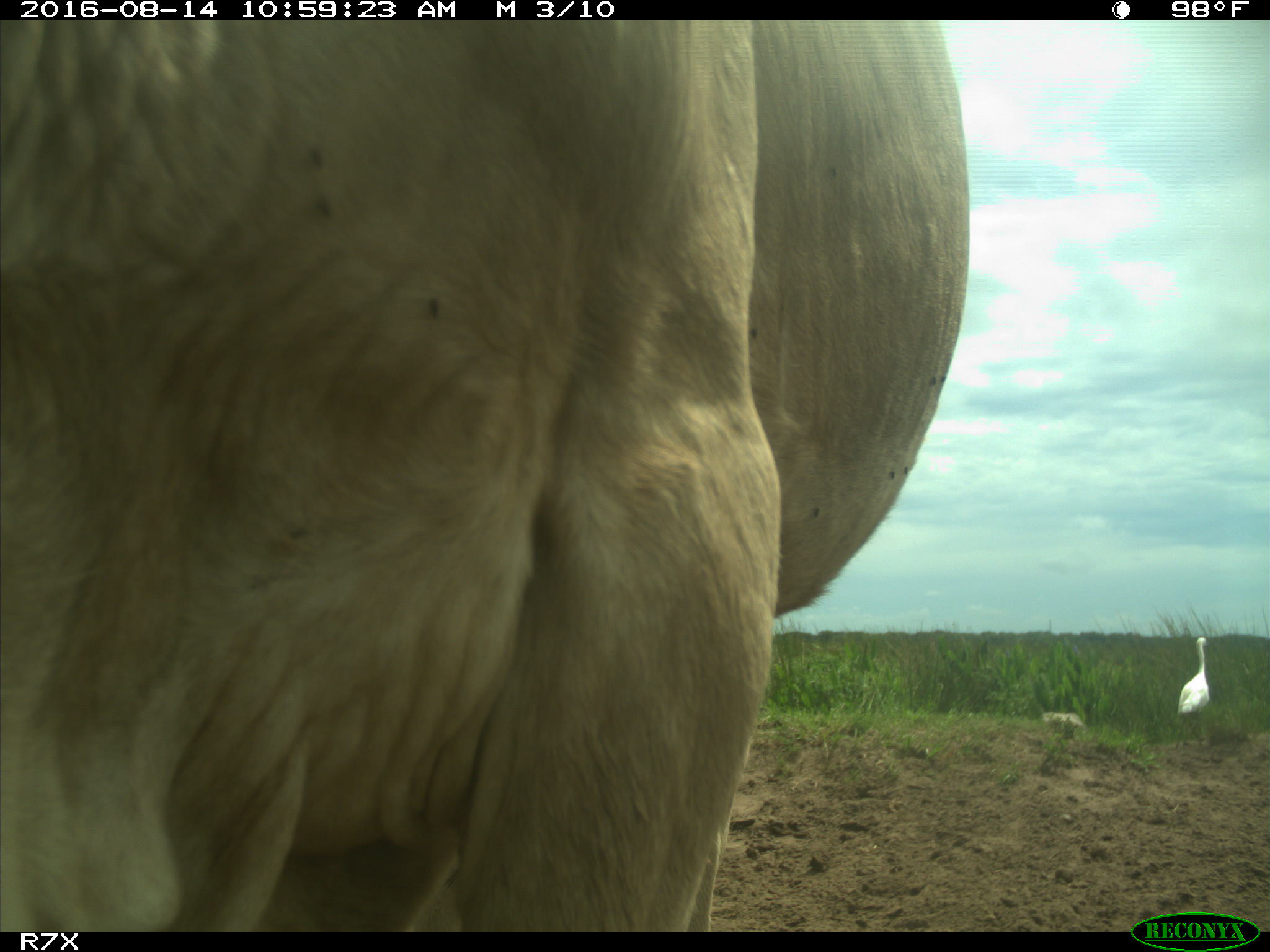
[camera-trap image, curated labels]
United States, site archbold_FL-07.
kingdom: Animalia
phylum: Chordata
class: Mammalia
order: Artiodactyla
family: Bovidae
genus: Bos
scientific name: Bos taurus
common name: domestic cow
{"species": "Bos taurus (domestic cow)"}